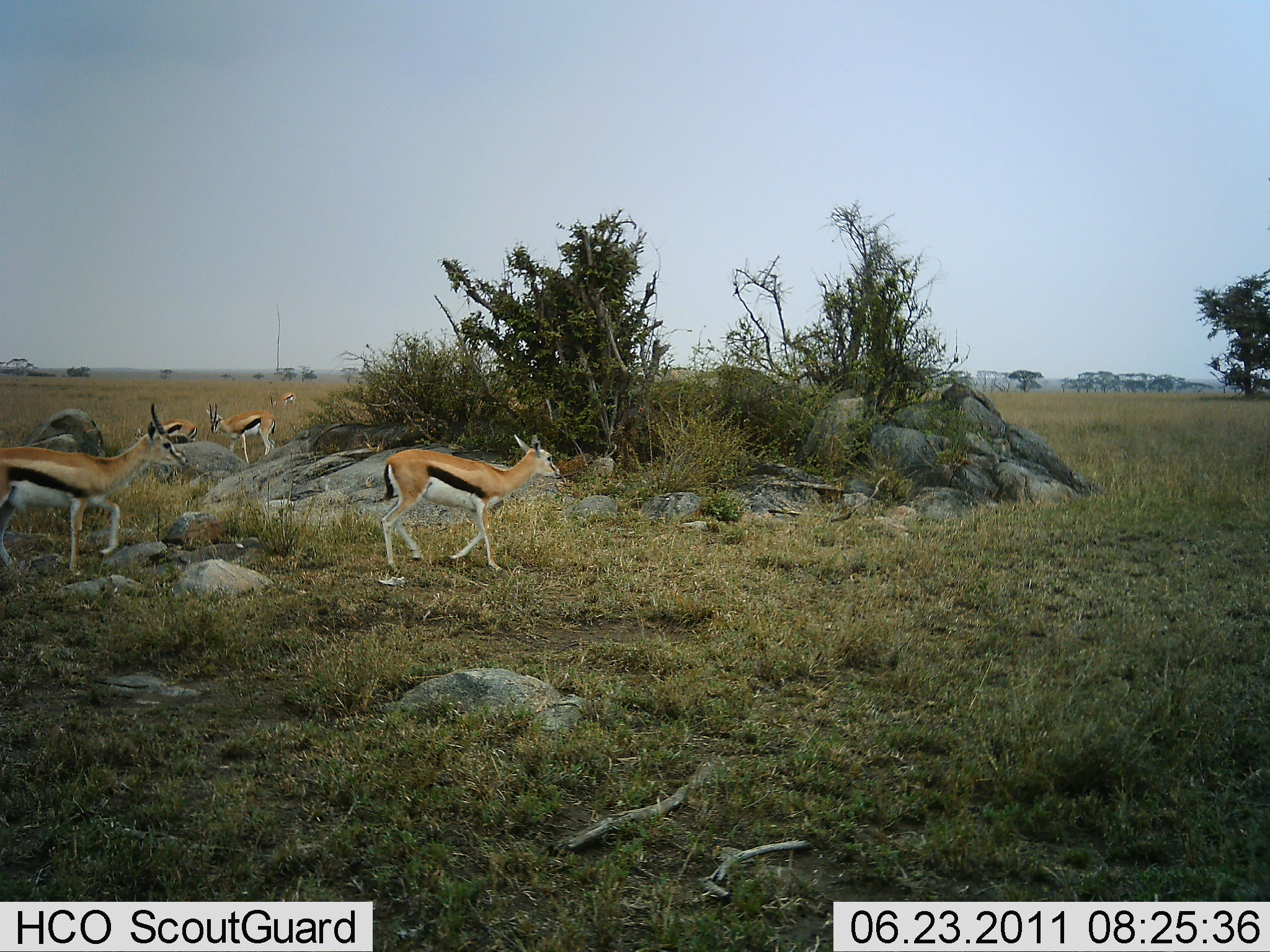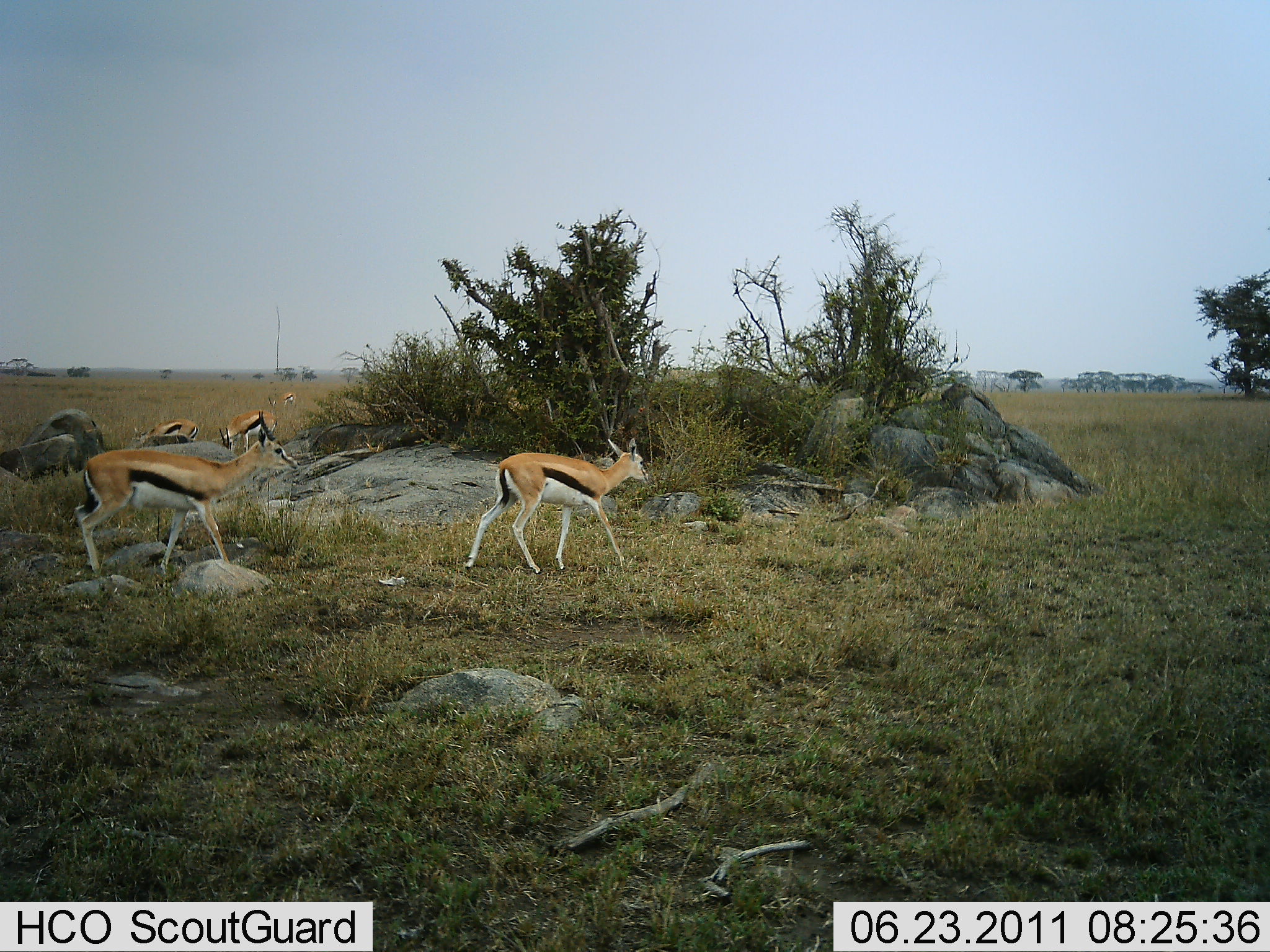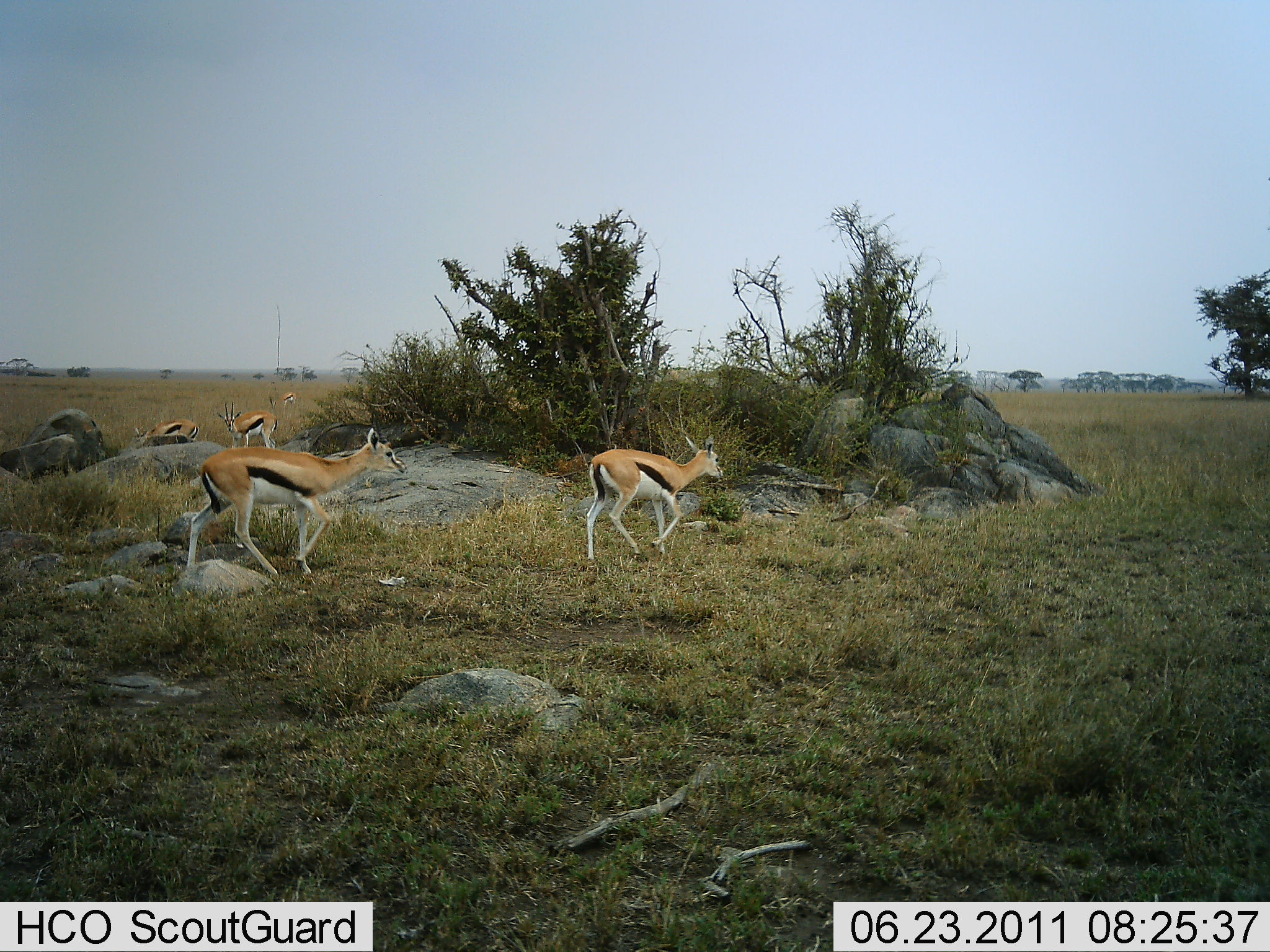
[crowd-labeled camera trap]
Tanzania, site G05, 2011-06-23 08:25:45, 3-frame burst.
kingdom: Animalia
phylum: Chordata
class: Mammalia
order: Artiodactyla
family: Bovidae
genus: Eudorcas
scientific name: Eudorcas thomsonii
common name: thomson's gazelle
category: gazellethomsons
Gazellethomsons (thomson's gazelle) (Eudorcas thomsonii), count 5. Behavior (volunteer vote fractions): standing 73%, resting 0%, moving 100%, interacting 0%. Young present (vote fraction): 0%. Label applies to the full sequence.